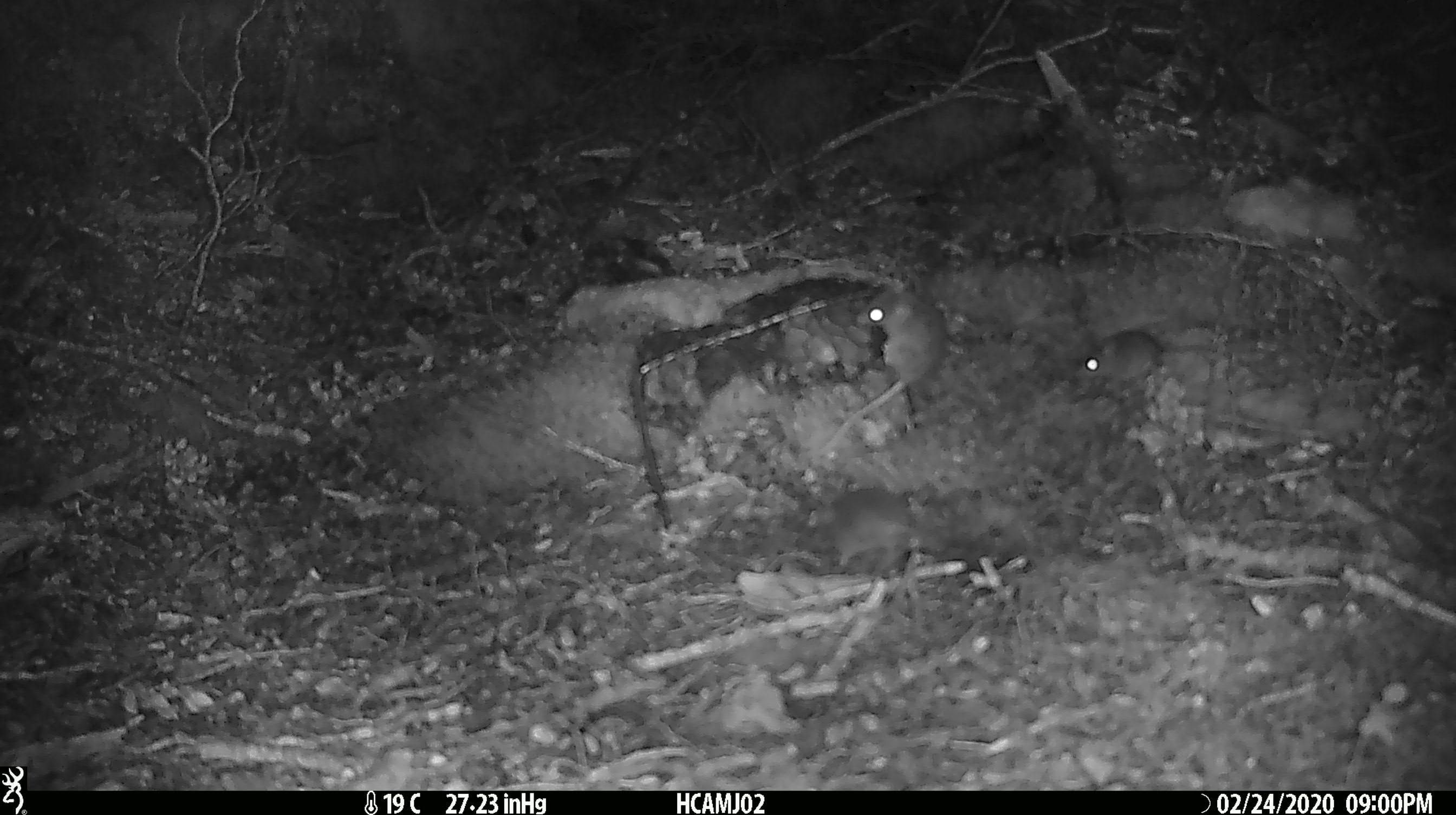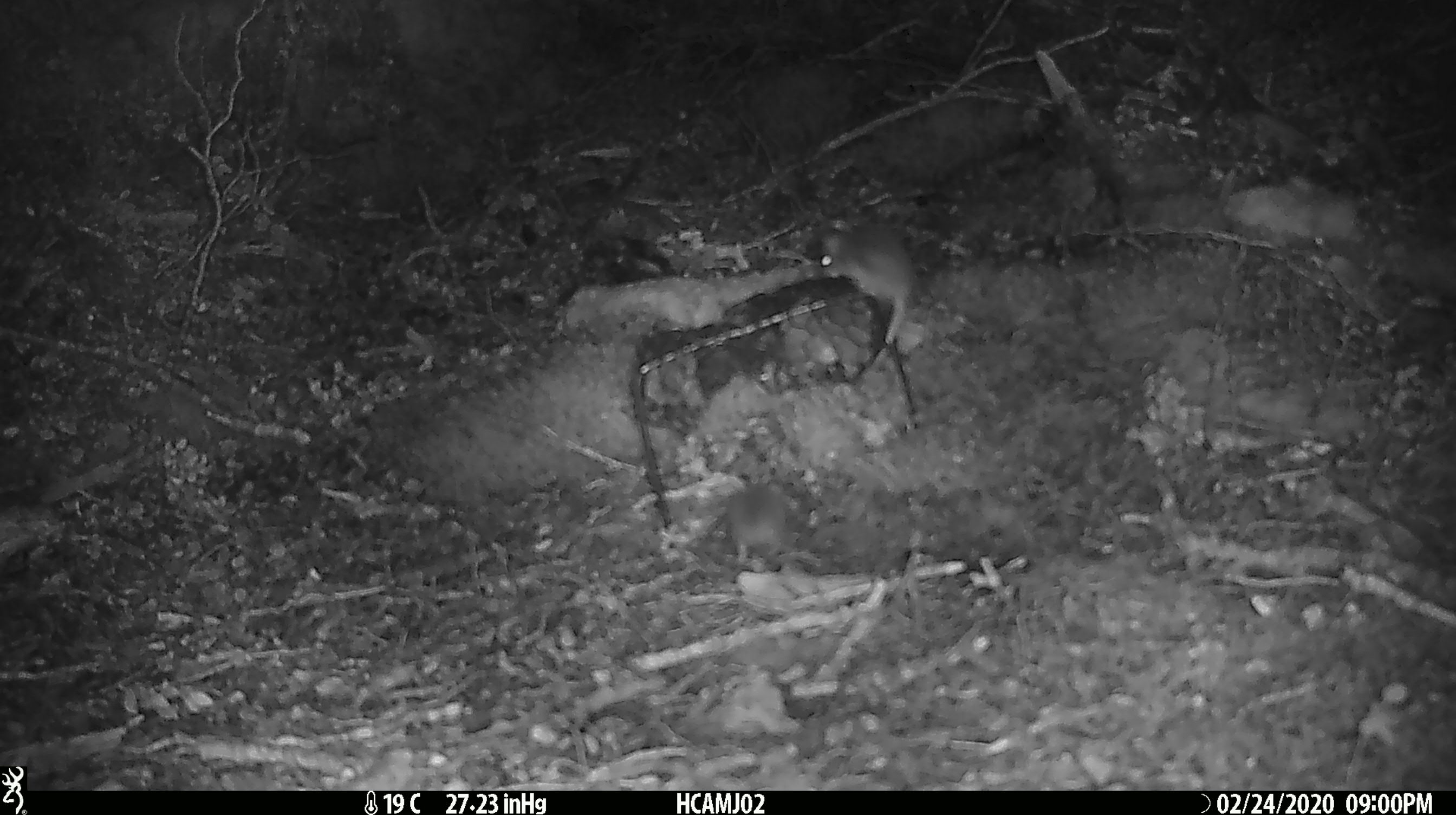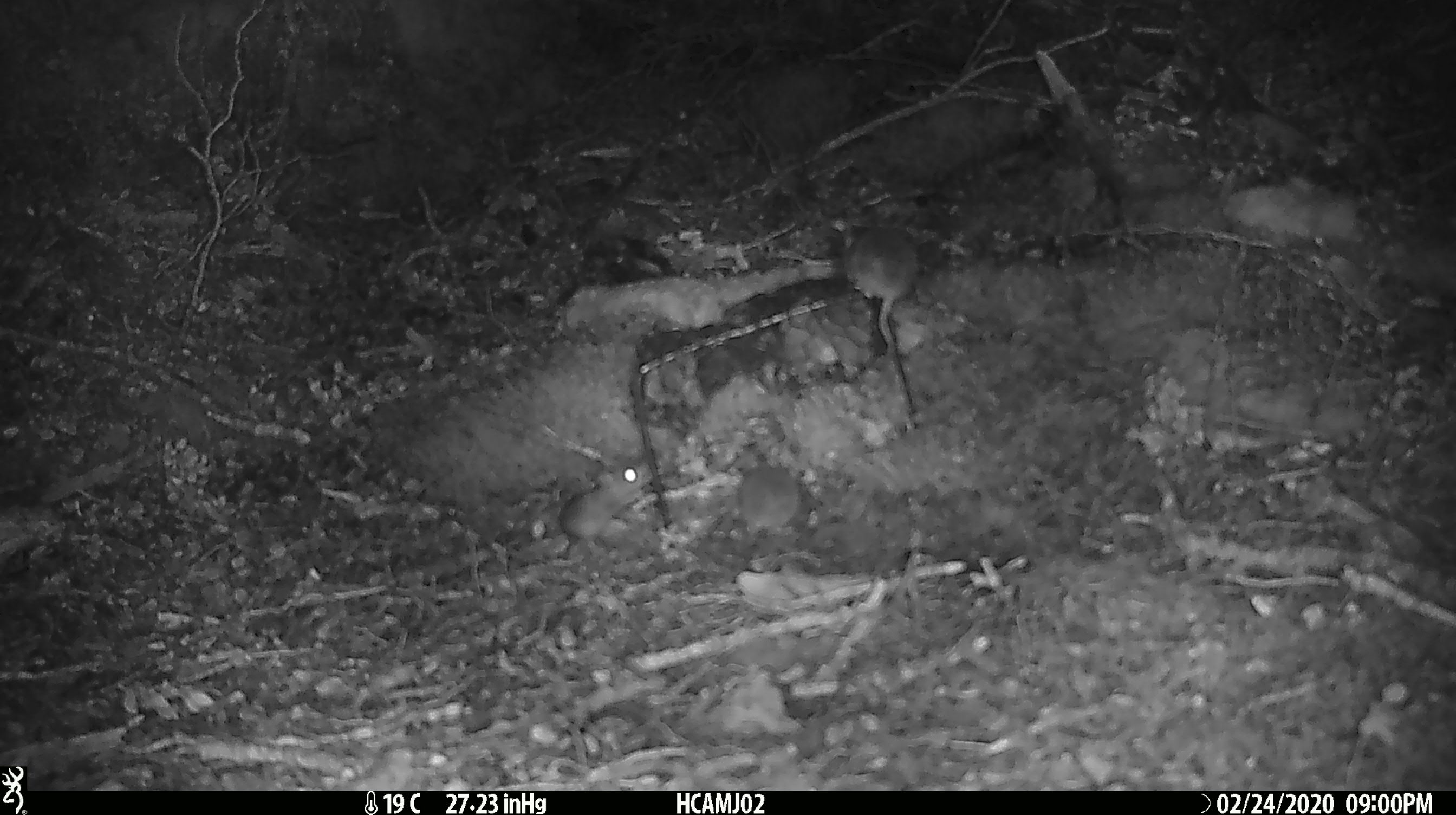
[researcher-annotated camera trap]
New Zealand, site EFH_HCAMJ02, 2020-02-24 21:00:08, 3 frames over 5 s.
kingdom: Animalia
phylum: Chordata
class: Mammalia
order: Rodentia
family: Muridae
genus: Mus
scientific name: Mus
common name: mouse